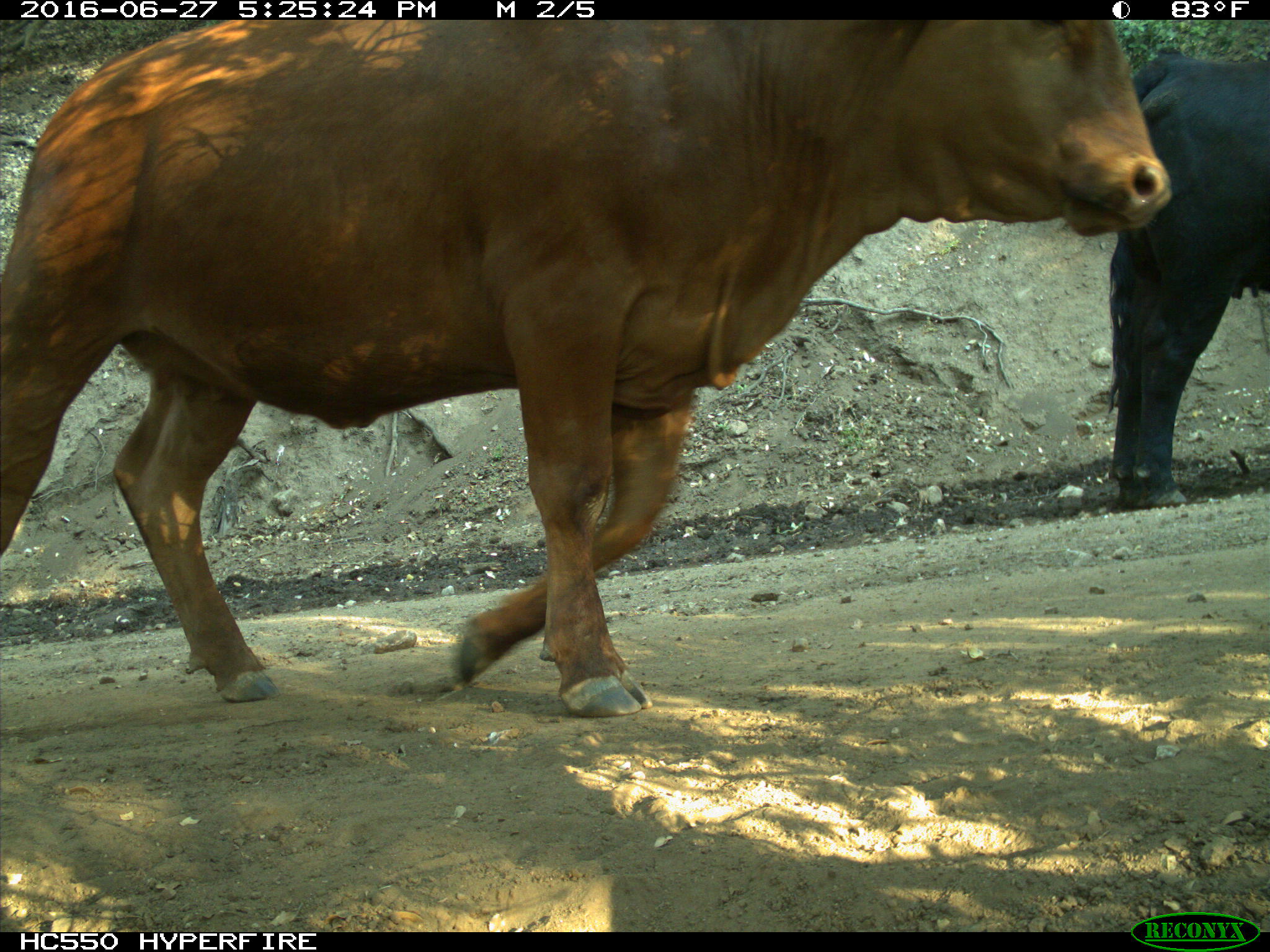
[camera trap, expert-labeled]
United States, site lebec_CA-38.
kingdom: Animalia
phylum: Chordata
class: Mammalia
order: Artiodactyla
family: Bovidae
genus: Bos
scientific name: Bos taurus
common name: domestic cow